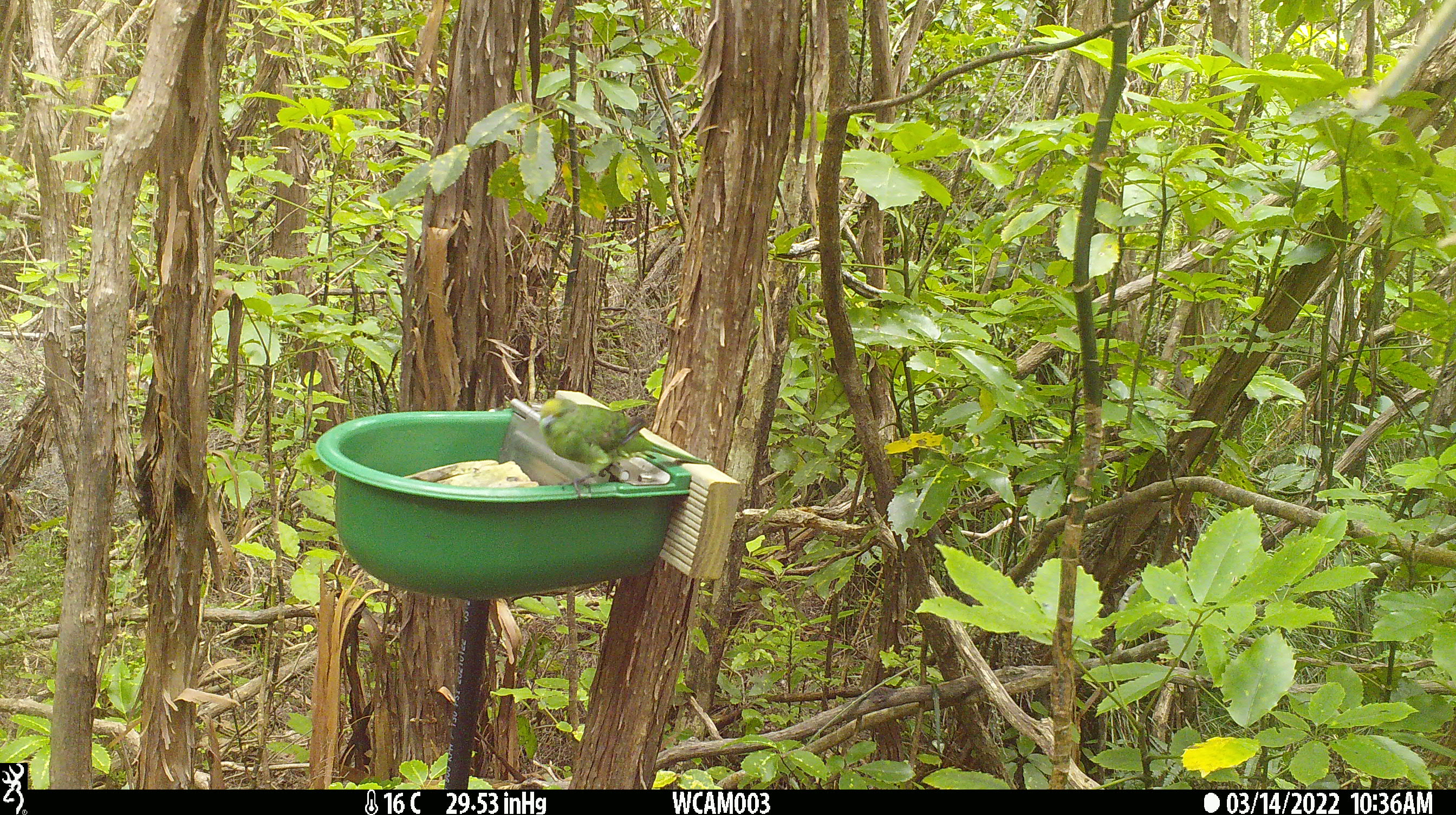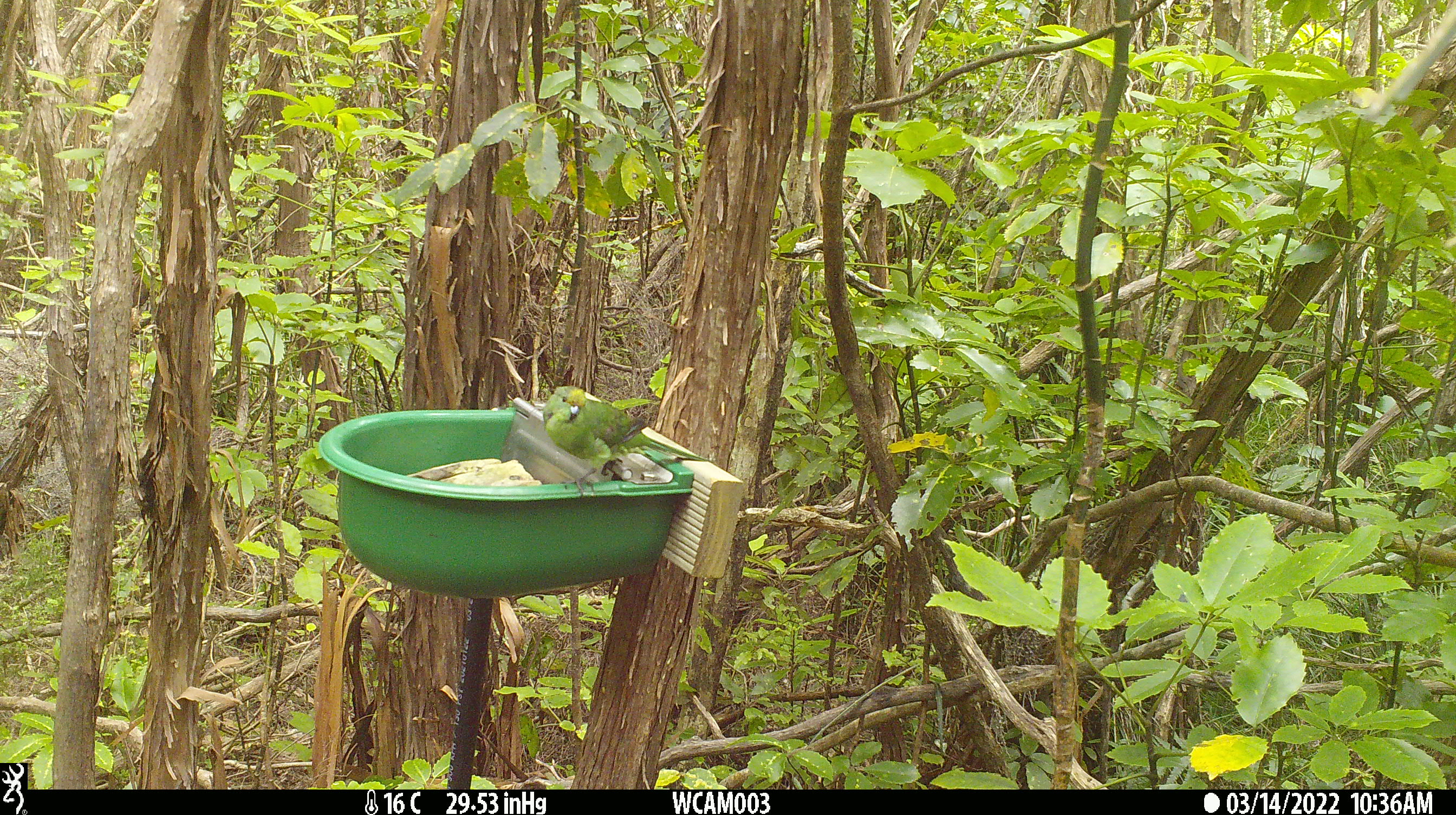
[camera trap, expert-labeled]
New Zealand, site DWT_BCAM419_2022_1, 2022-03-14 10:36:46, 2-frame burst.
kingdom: Animalia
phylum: Chordata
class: Aves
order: Psittaciformes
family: Psittaculidae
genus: Cyanoramphus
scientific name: Cyanoramphus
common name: parakeet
Parakeet (Cyanoramphus).